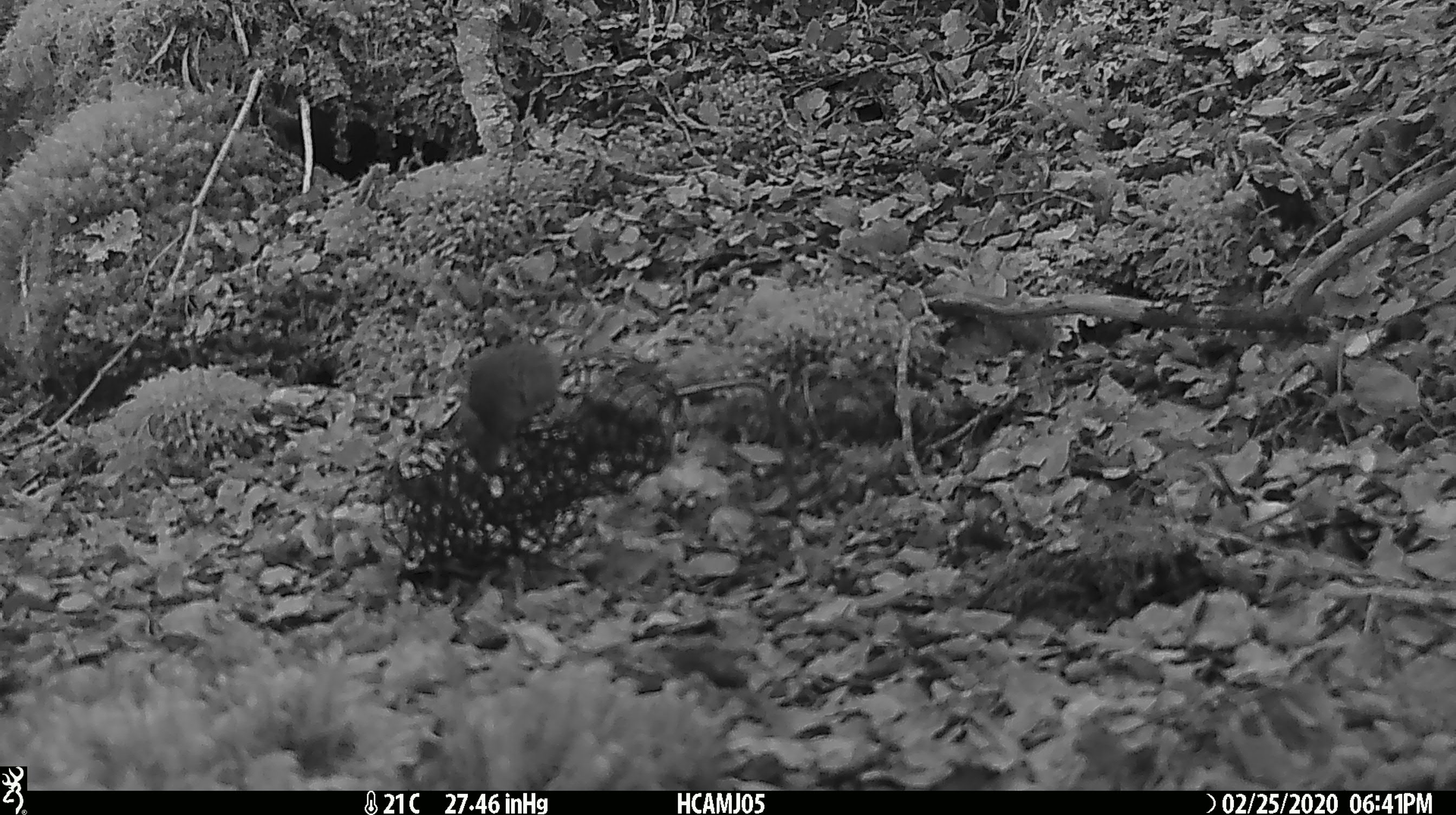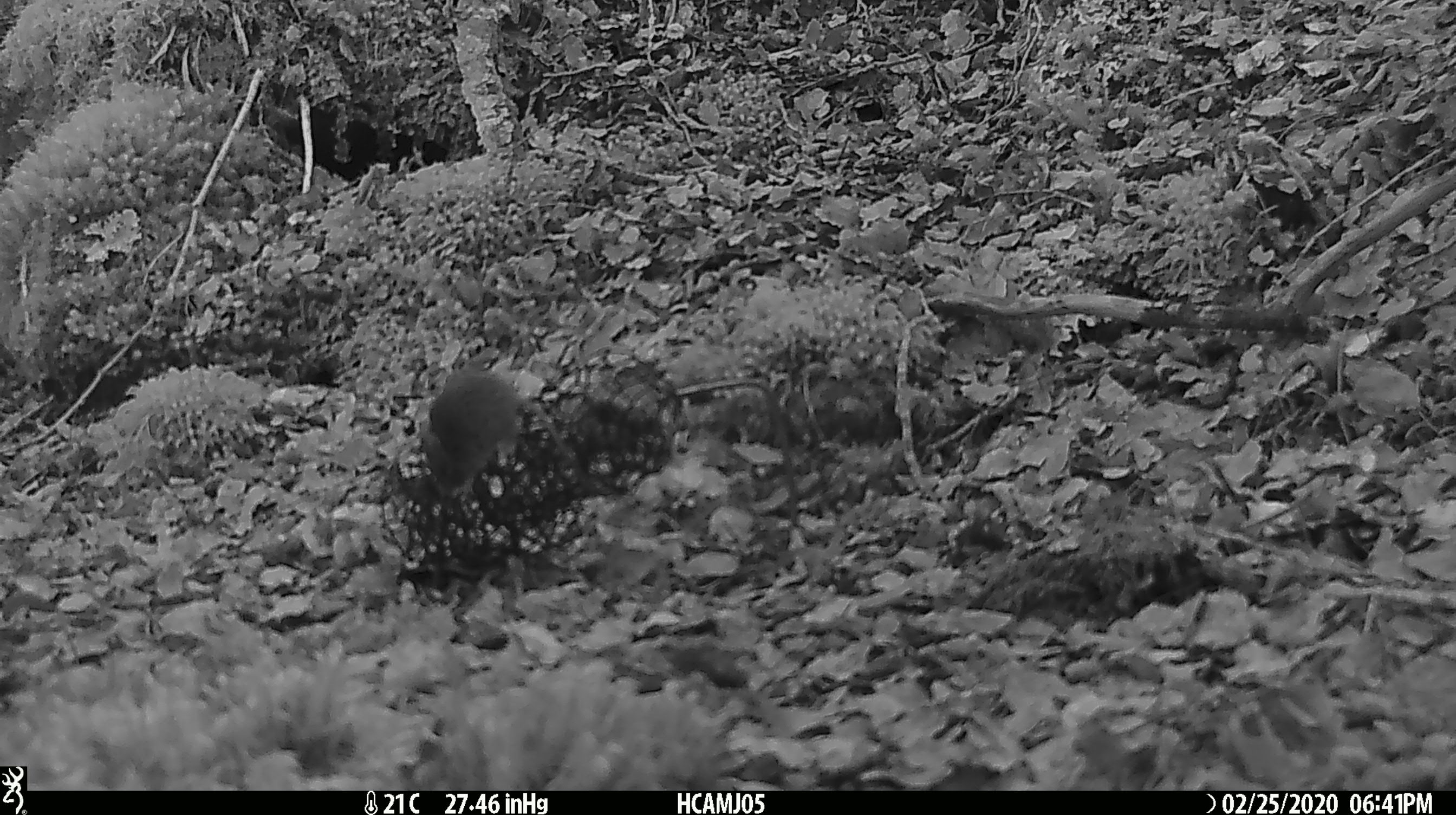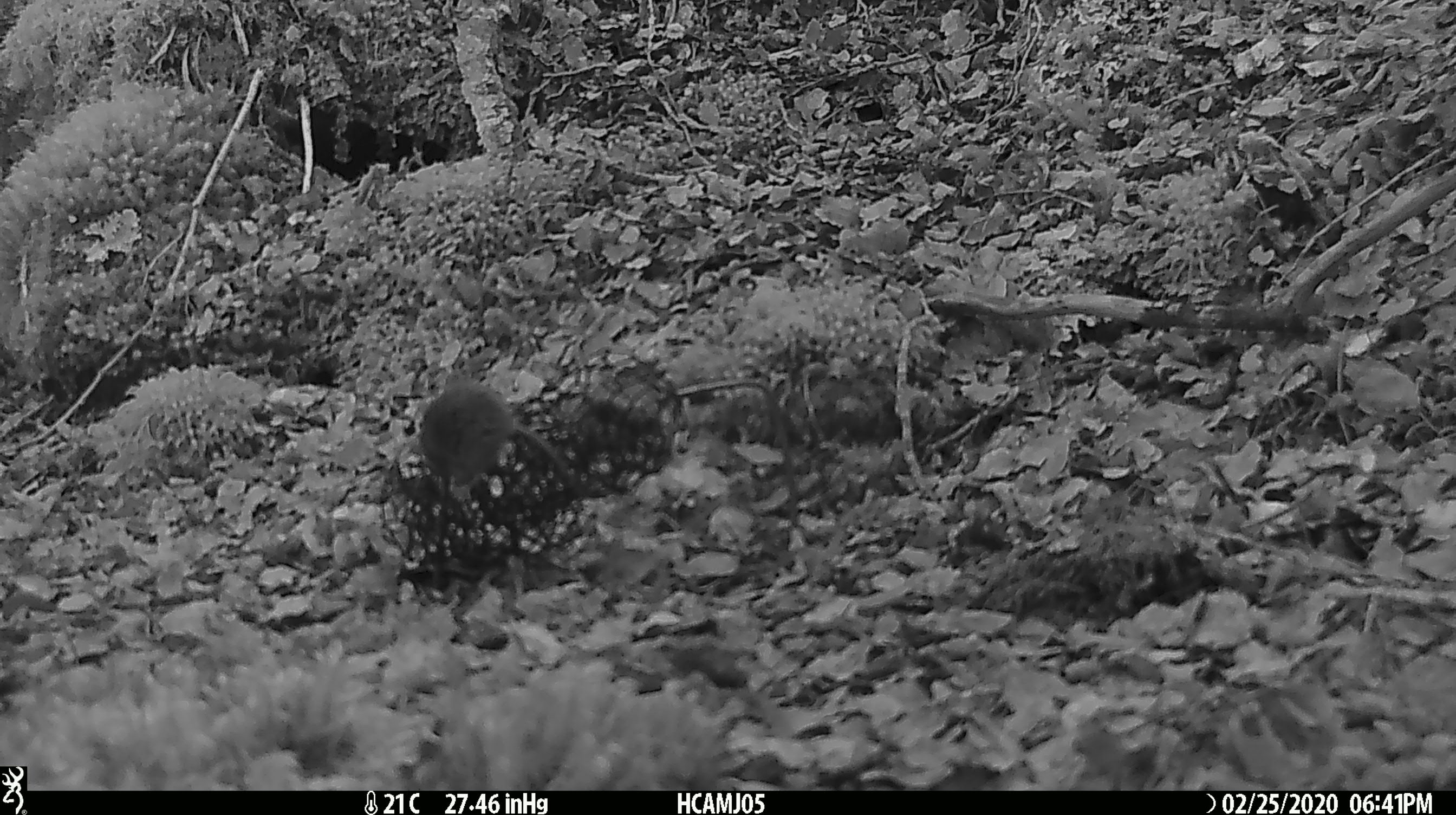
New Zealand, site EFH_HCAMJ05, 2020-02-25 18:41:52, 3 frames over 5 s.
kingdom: Animalia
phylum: Chordata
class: Mammalia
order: Rodentia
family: Muridae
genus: Mus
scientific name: Mus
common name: mouse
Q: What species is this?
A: Mouse (Mus).